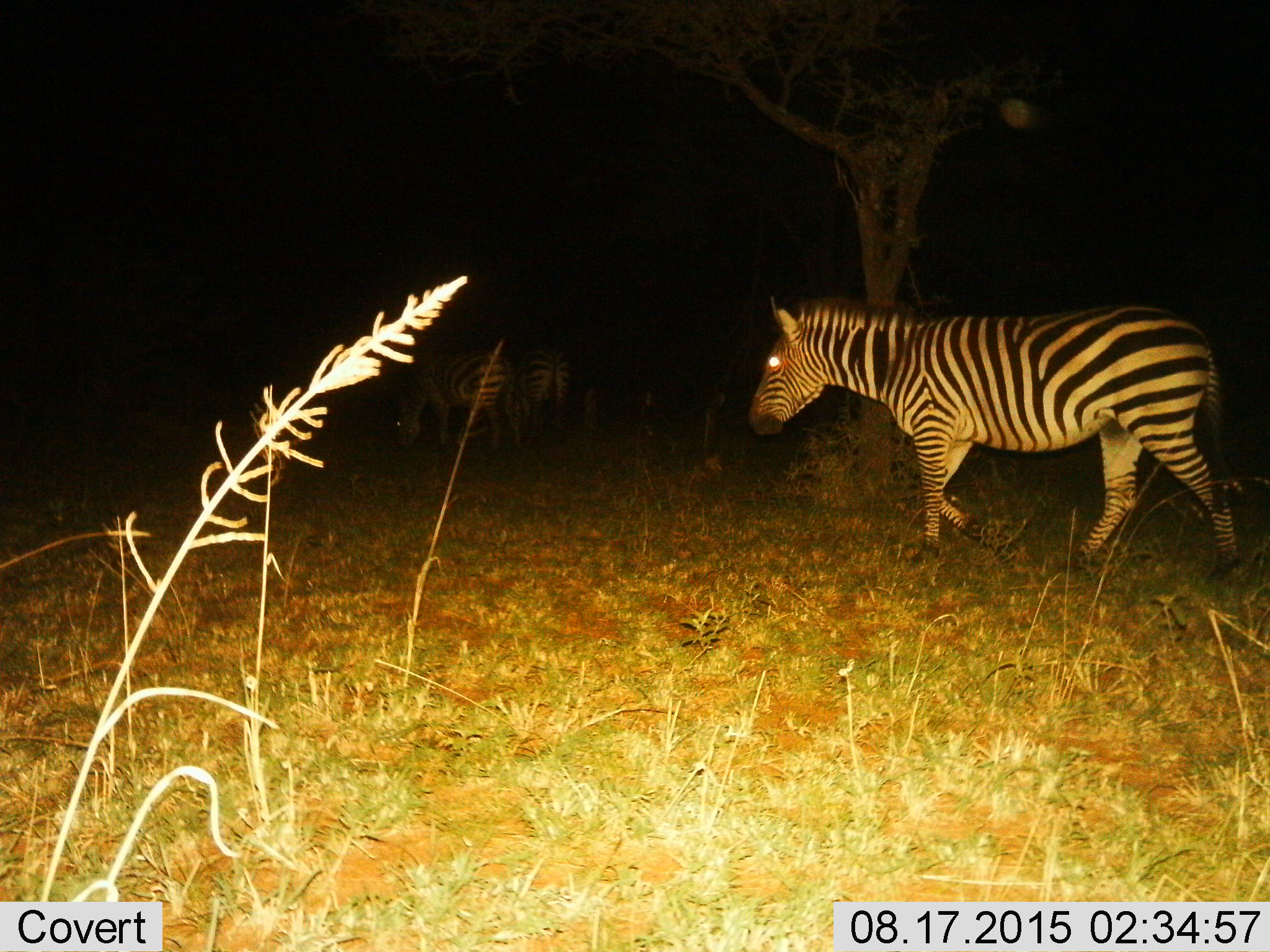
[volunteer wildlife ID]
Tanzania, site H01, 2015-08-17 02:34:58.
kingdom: Animalia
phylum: Chordata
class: Mammalia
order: Perissodactyla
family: Equidae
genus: Equus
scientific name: Equus quagga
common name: plains zebra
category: zebra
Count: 3.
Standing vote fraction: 20%.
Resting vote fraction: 0%.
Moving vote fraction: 80%.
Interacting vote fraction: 0%.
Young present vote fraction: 0%.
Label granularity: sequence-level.